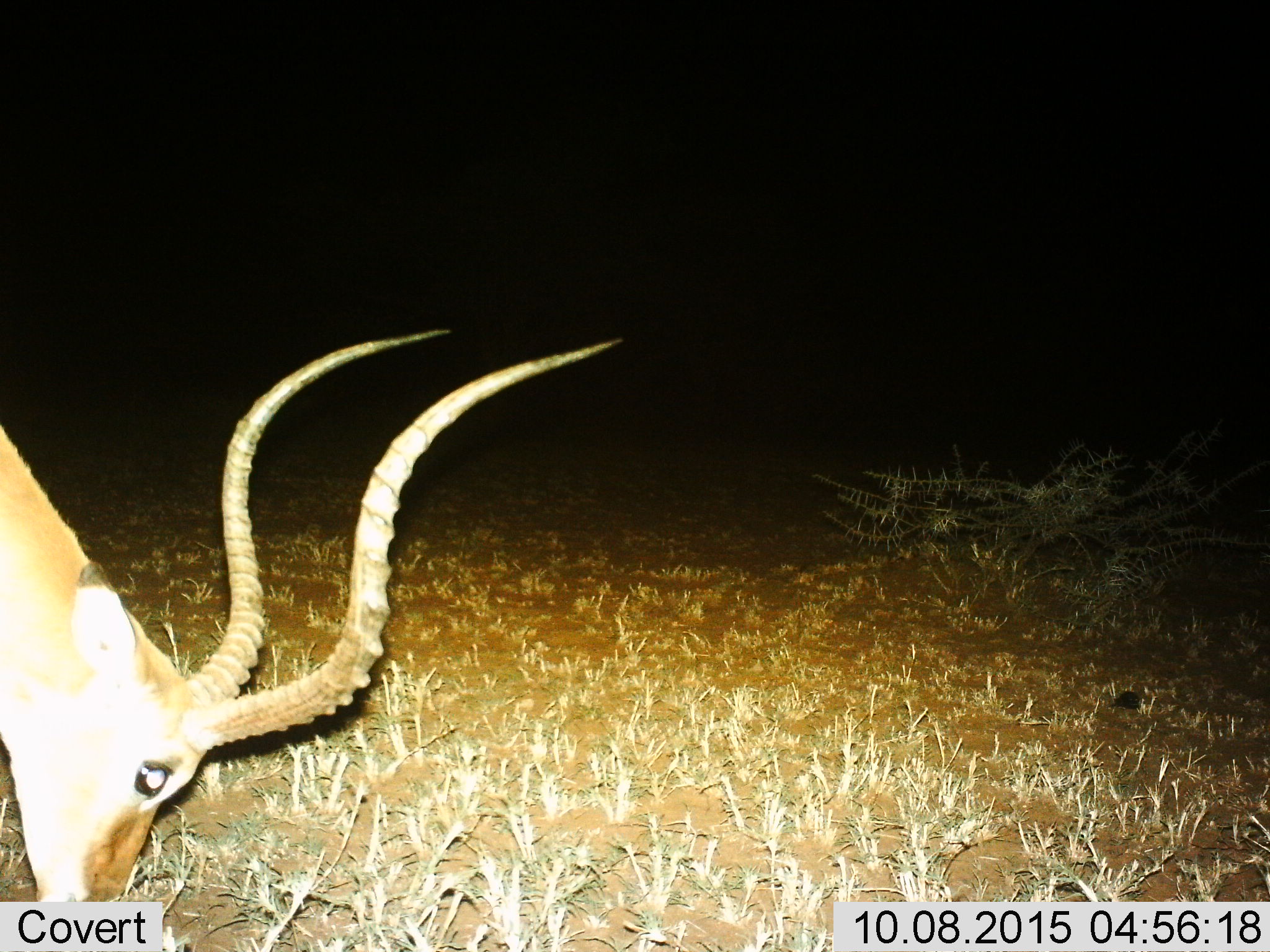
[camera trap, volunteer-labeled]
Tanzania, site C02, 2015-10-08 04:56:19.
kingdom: Animalia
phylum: Chordata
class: Mammalia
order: Artiodactyla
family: Bovidae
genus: Aepyceros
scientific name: Aepyceros melampus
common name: impala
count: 1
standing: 7%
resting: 0%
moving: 0%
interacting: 0%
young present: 0%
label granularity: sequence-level